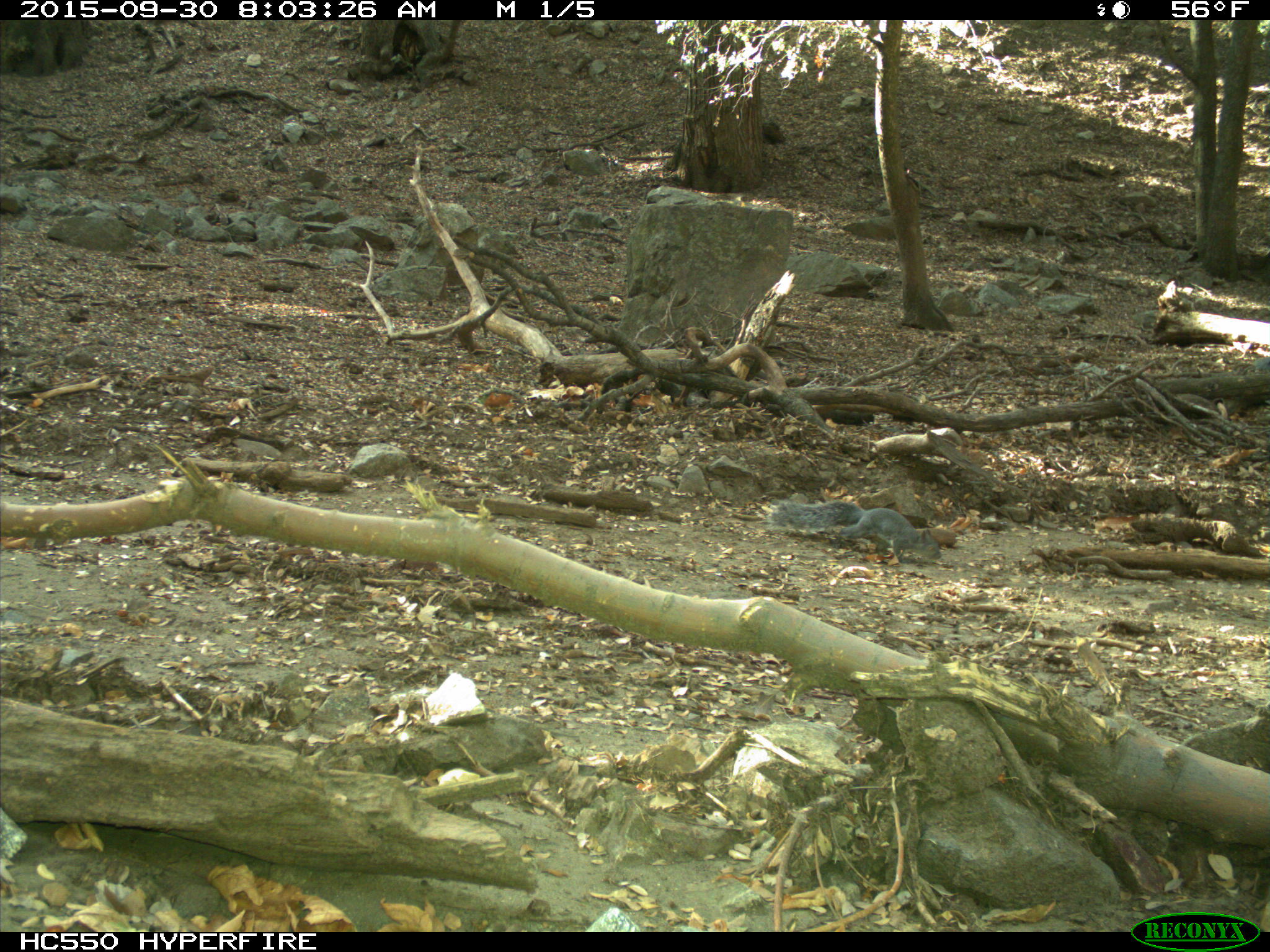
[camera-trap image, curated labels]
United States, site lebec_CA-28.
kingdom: Animalia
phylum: Chordata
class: Mammalia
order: Rodentia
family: Sciuridae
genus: Sciurus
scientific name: Sciurus carolinensis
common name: eastern gray squirrel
Sciurus carolinensis (eastern gray squirrel).